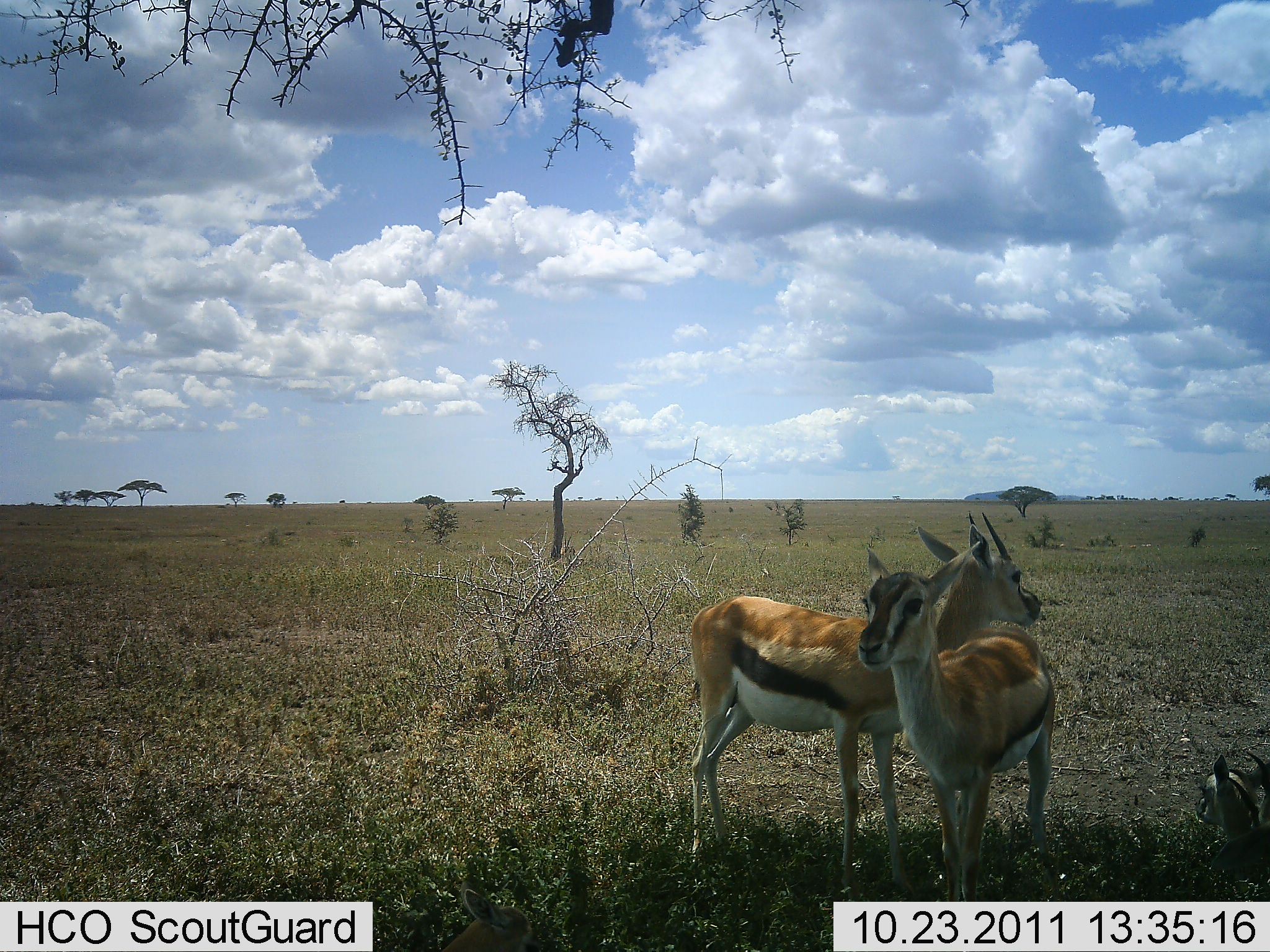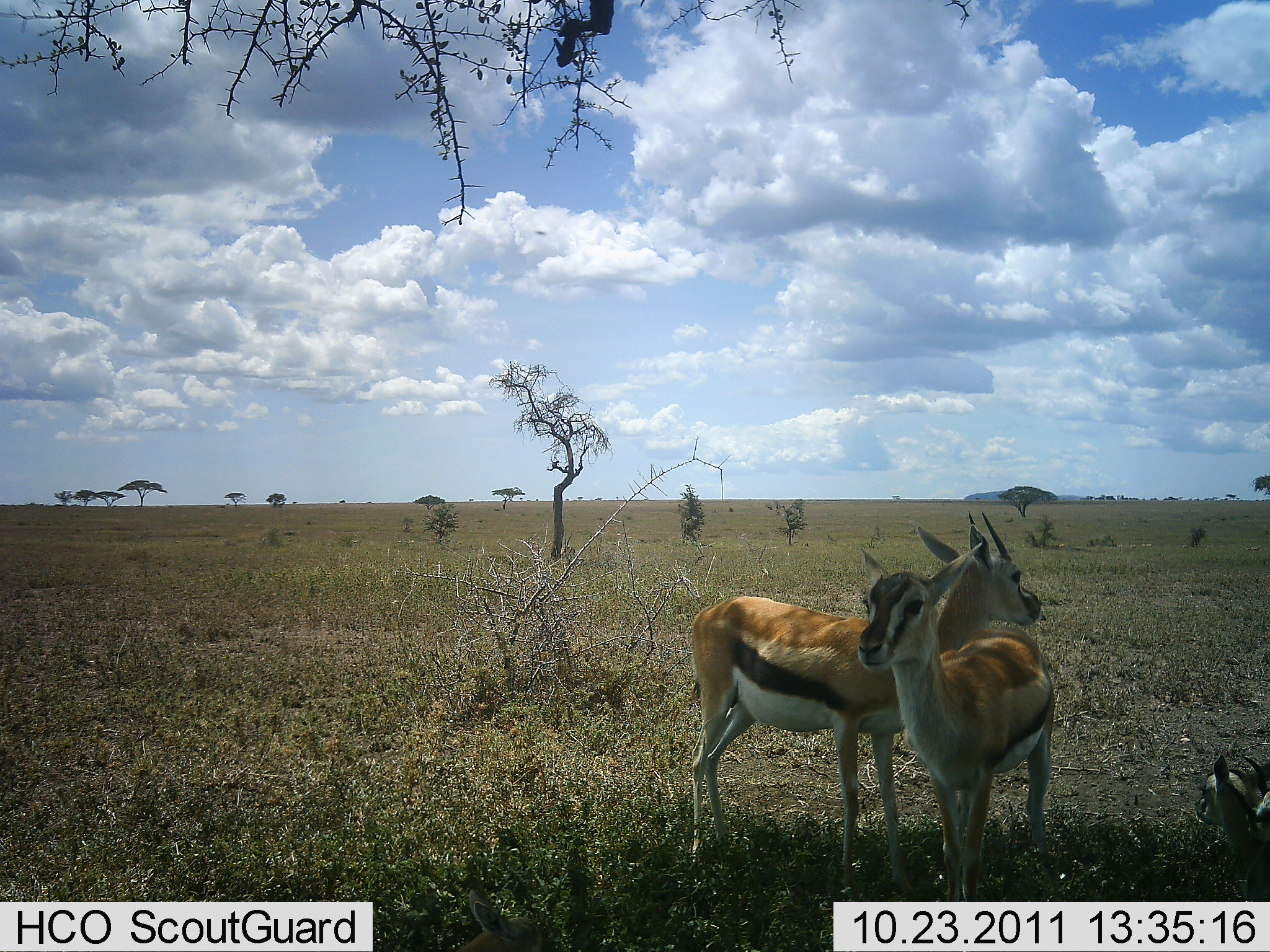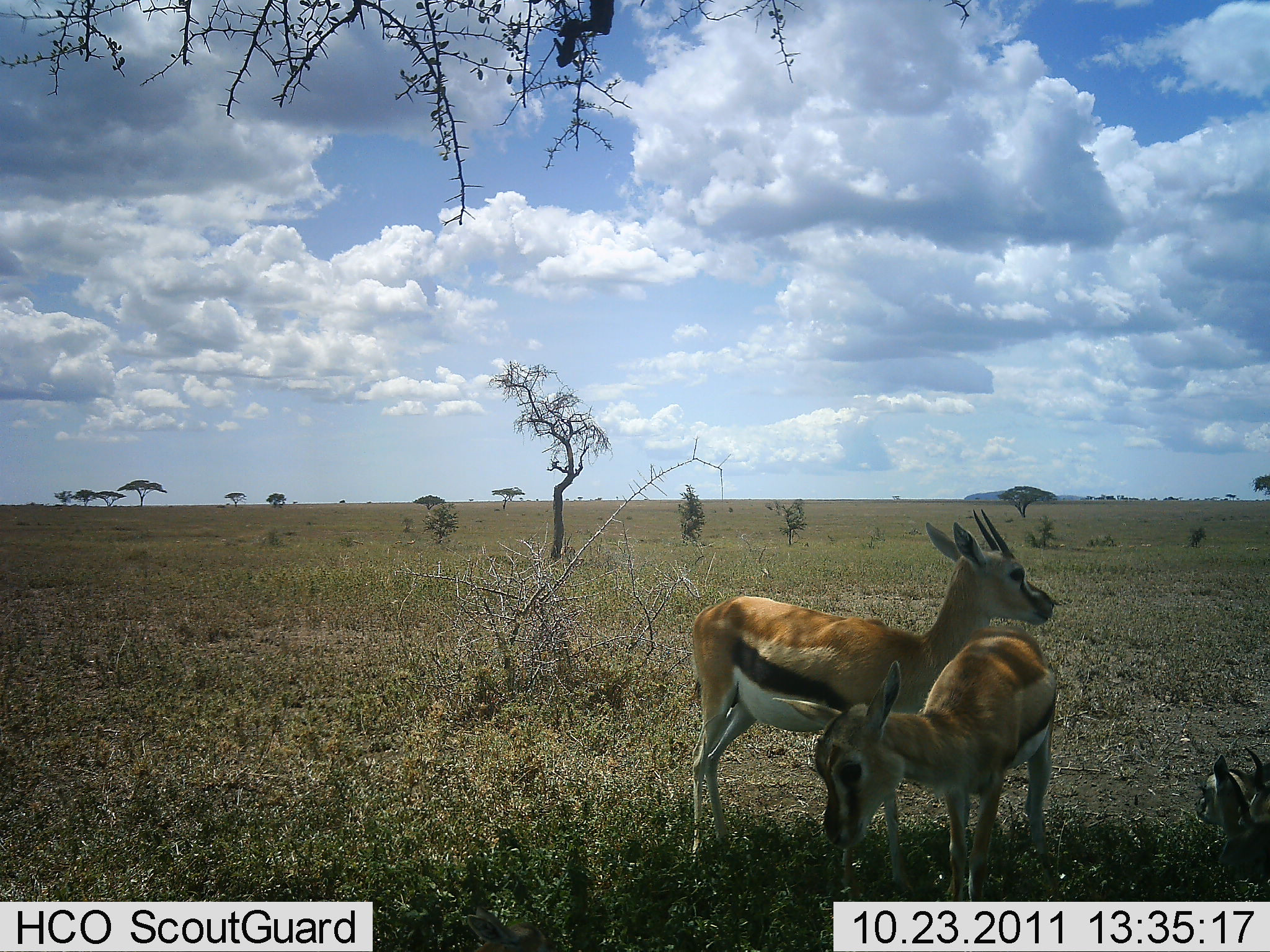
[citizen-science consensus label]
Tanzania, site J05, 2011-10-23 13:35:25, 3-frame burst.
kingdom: Animalia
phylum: Chordata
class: Mammalia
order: Artiodactyla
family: Bovidae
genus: Eudorcas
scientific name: Eudorcas thomsonii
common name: thomson's gazelle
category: gazellethomsons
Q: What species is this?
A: Gazellethomsons (thomson's gazelle) (Eudorcas thomsonii).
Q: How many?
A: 3.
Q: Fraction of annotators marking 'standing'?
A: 75%.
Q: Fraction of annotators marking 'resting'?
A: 42%.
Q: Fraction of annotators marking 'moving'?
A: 0%.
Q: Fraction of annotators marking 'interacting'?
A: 25%.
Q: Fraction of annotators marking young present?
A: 33%.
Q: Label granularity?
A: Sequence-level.